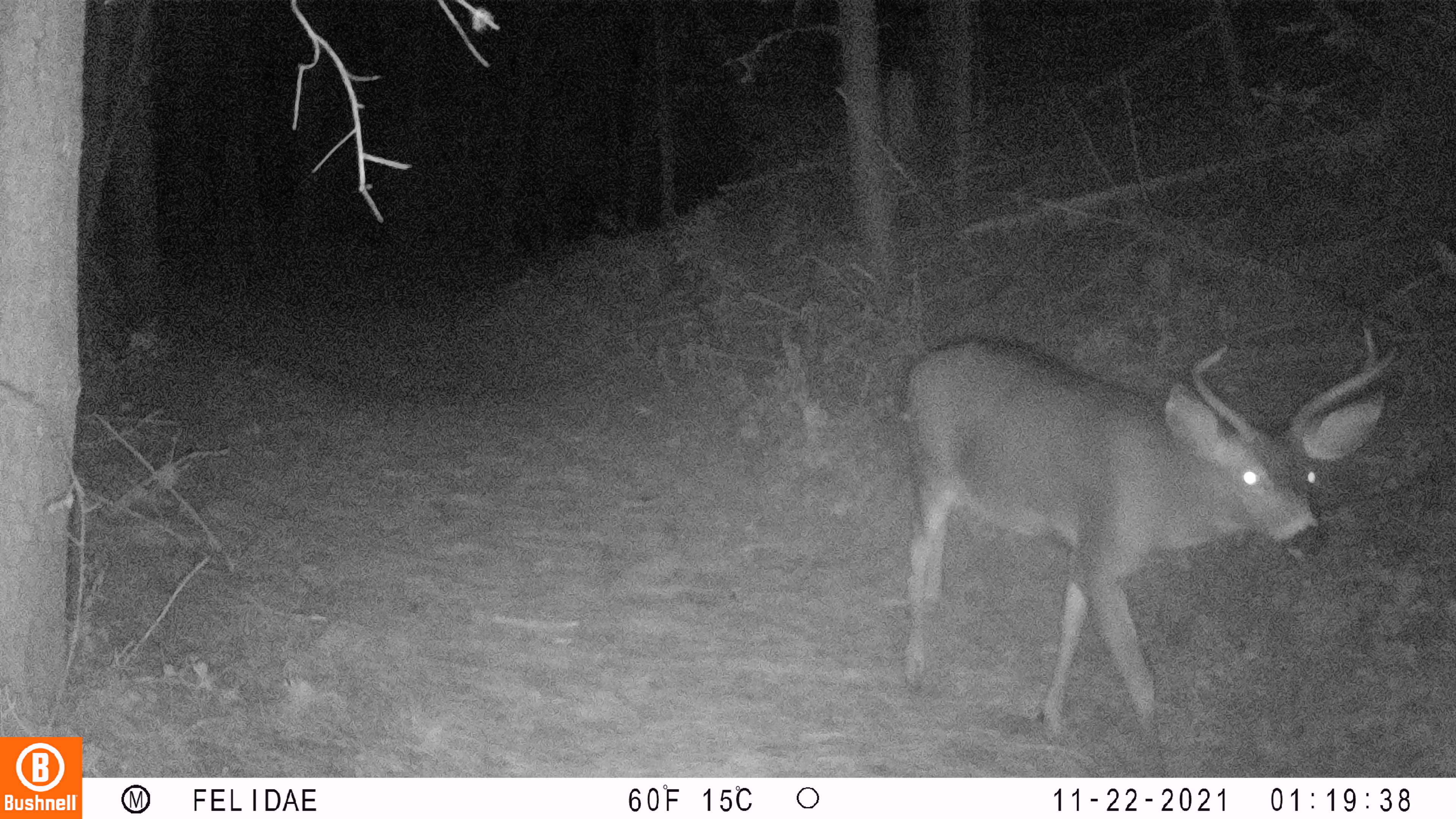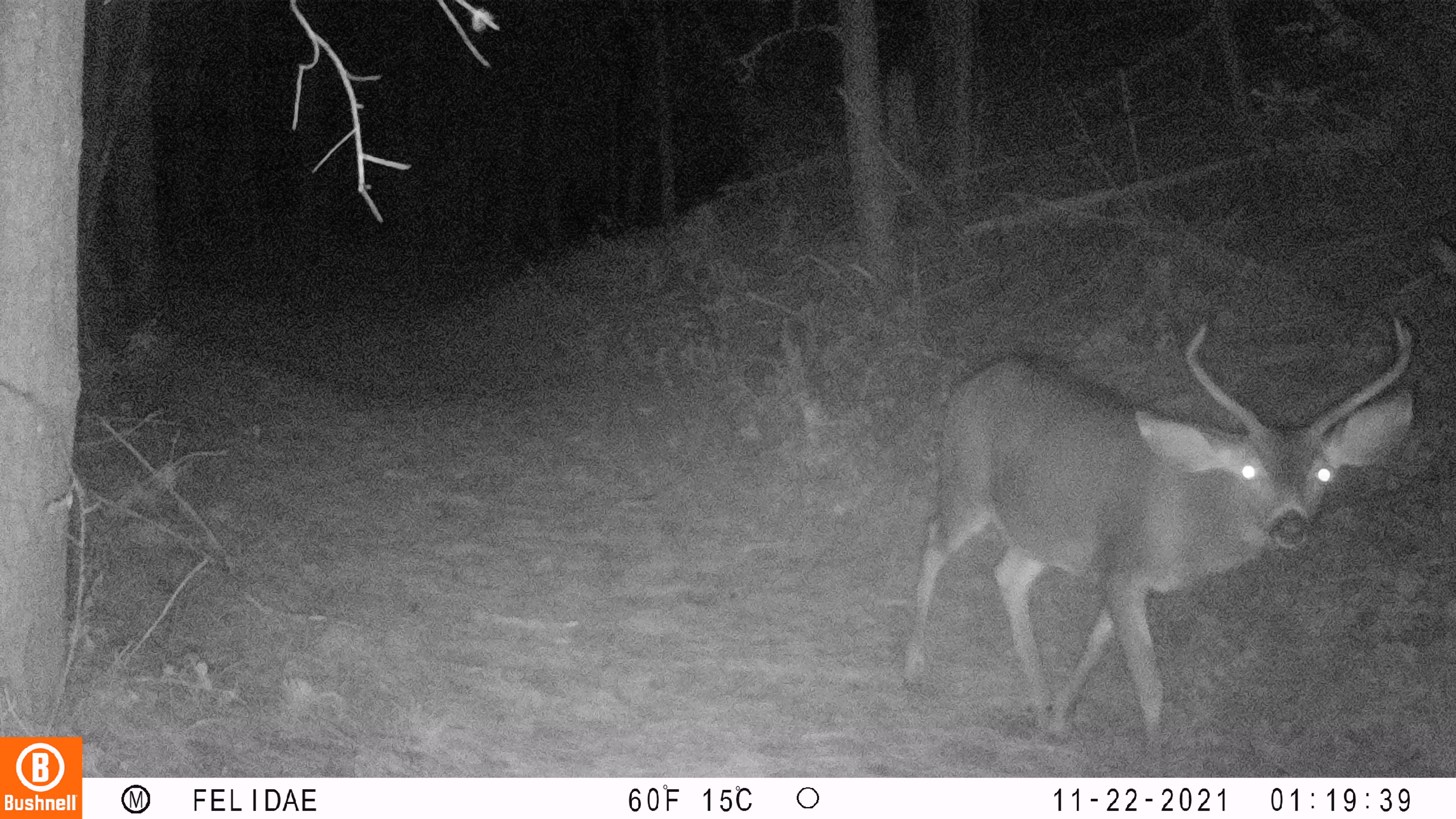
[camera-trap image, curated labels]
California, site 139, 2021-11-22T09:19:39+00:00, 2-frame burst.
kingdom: Animalia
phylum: Chordata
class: Mammalia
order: Artiodactyla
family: Cervidae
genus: Odocoileus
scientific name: Odocoileus hemionus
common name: mule deer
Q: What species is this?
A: Mule deer (Odocoileus hemionus).